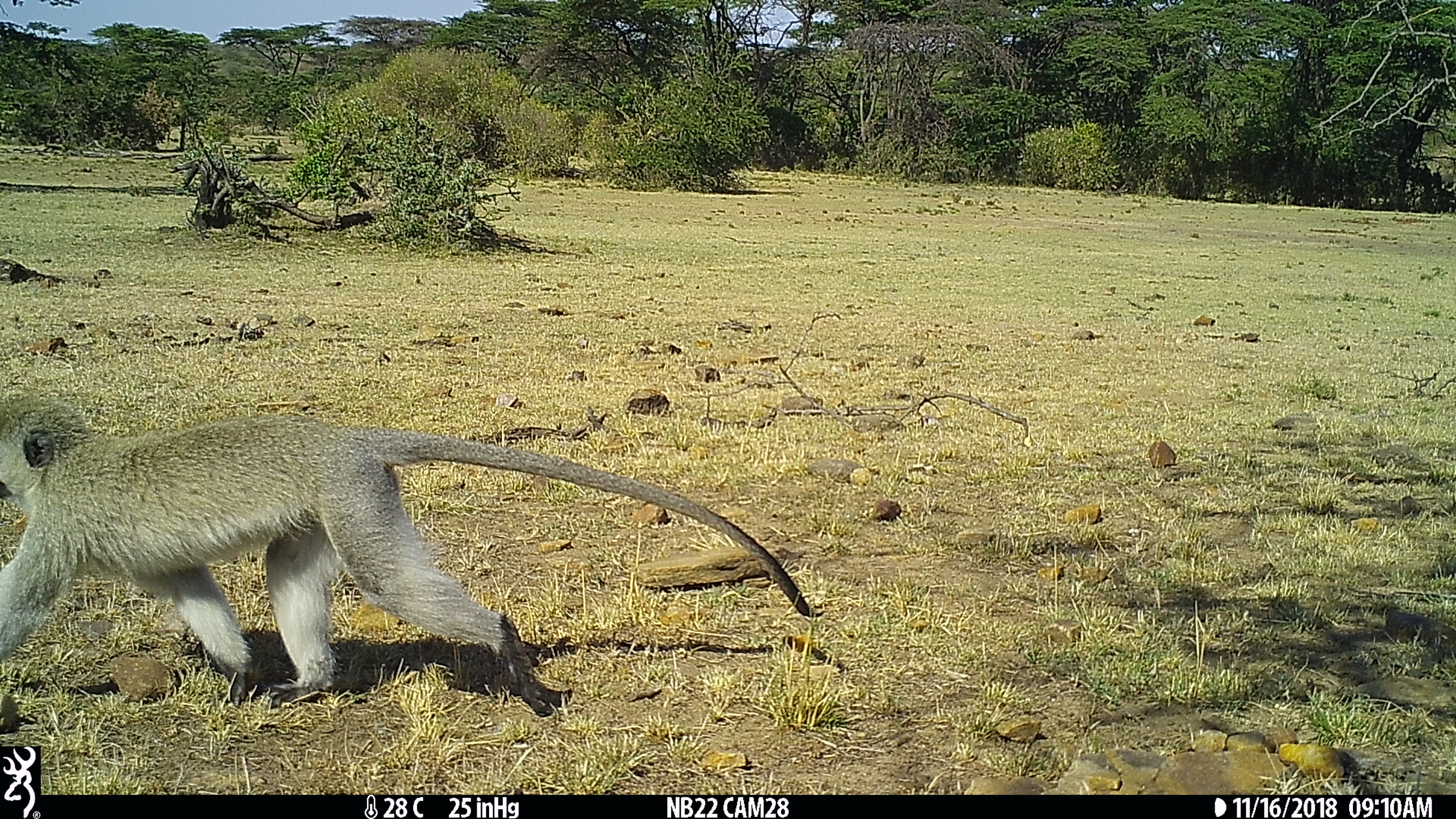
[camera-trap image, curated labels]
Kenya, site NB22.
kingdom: Animalia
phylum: Chordata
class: Mammalia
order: Primates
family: Cercopithecidae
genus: Chlorocebus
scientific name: Chlorocebus pygerythrus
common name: vervet monkey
Vervet monkey (Chlorocebus pygerythrus).